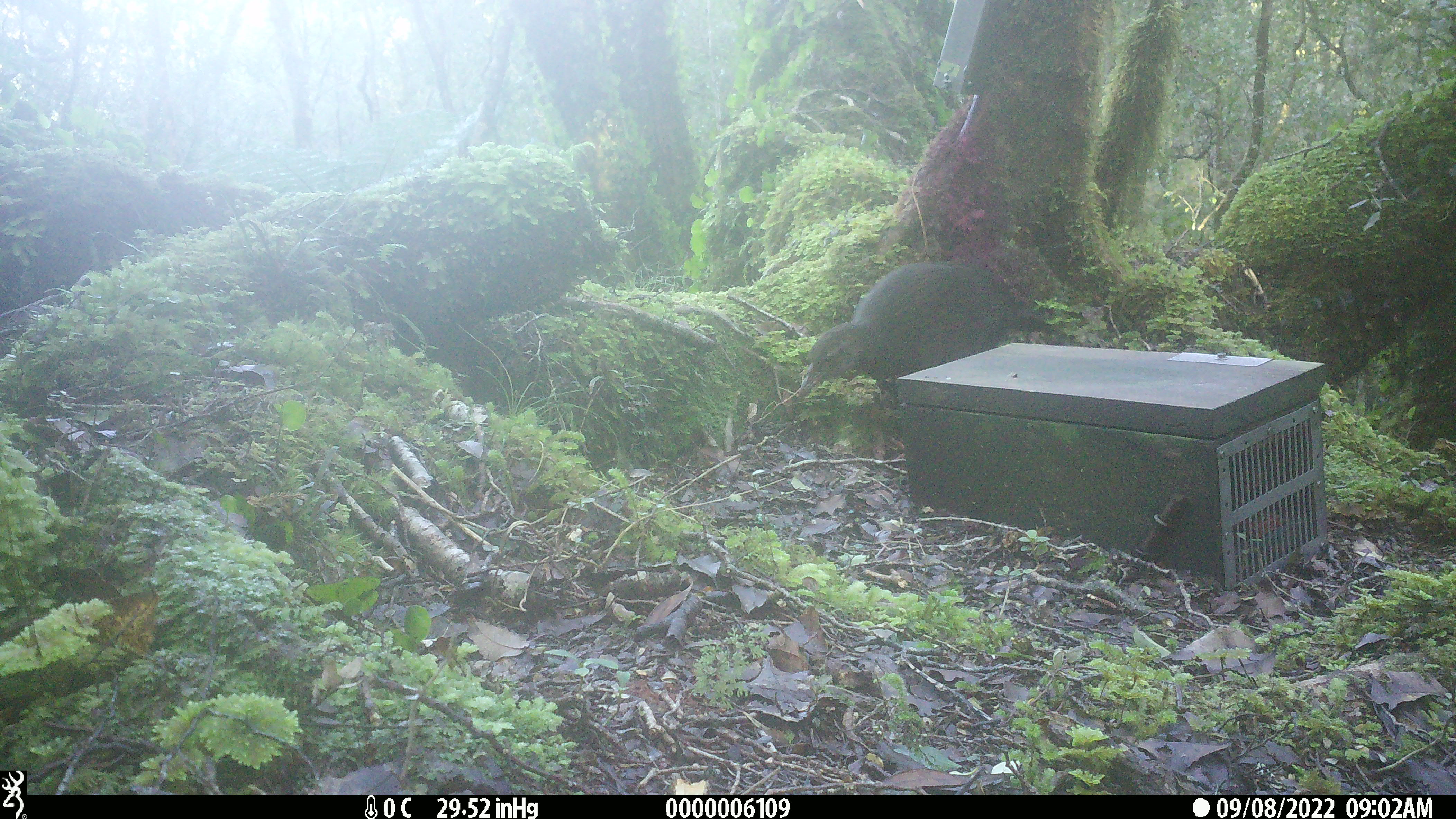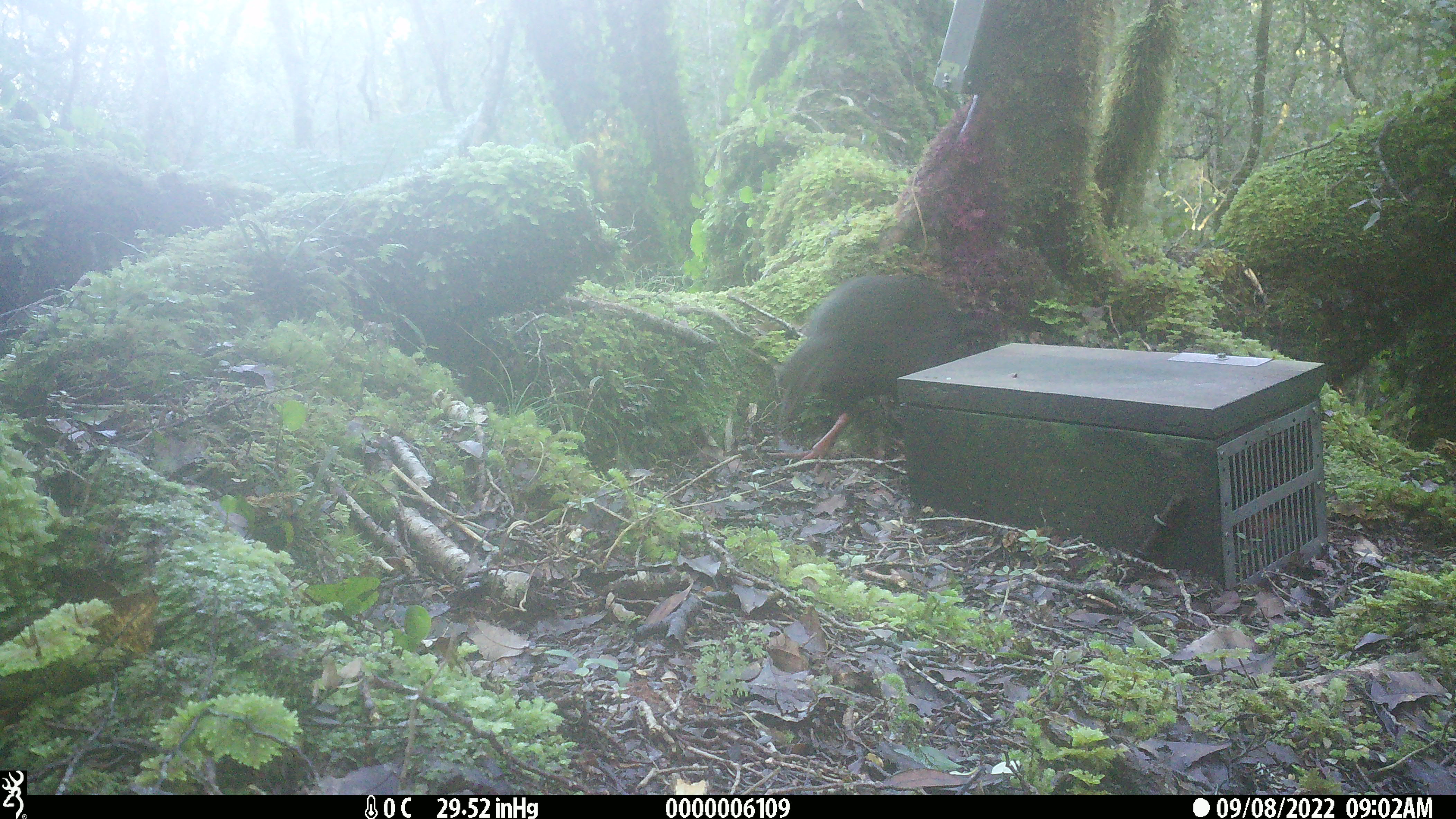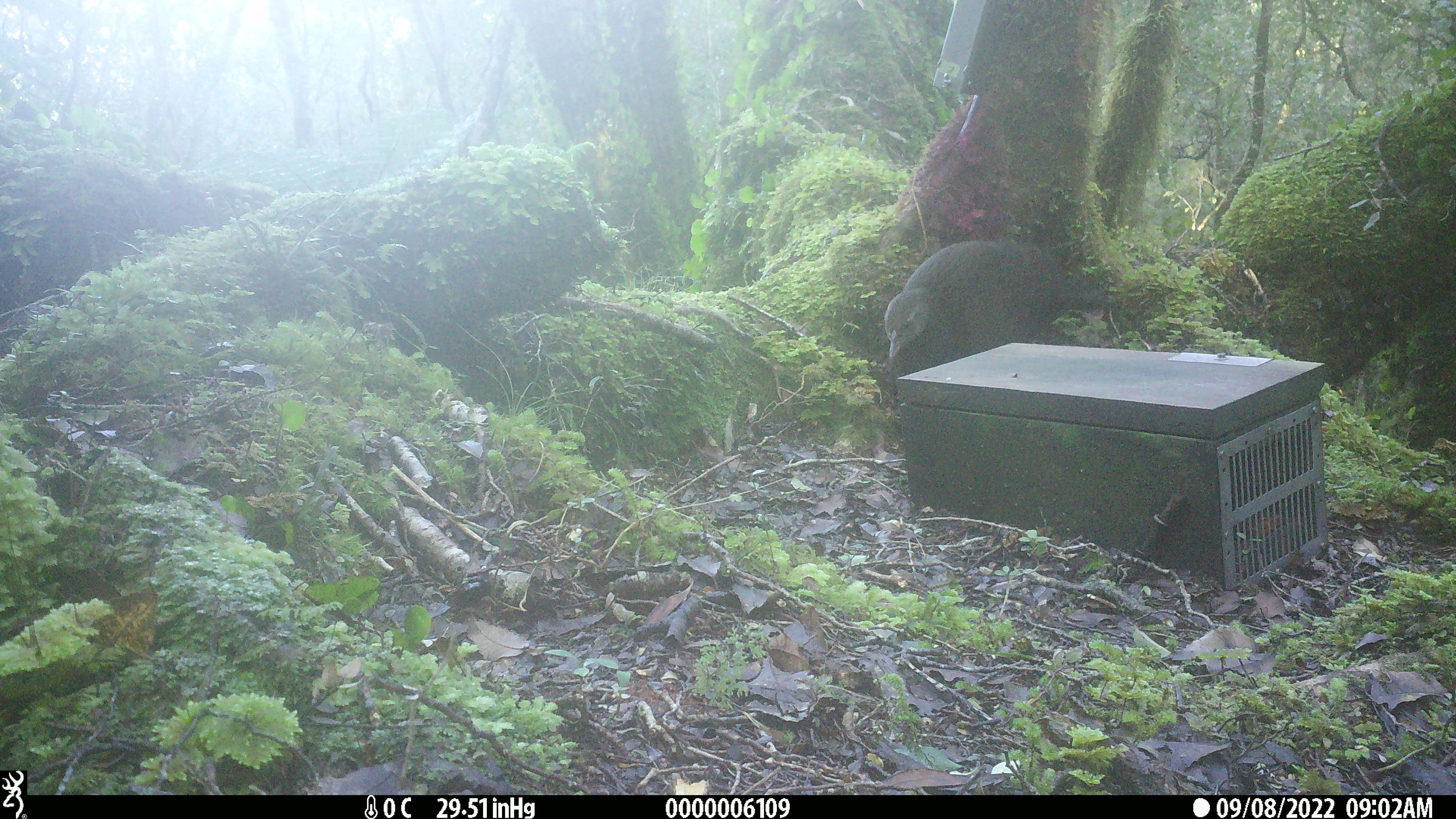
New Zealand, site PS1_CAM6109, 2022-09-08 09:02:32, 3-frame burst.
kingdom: Animalia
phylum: Chordata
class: Aves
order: Gruiformes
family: Rallidae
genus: Gallirallus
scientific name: Gallirallus australis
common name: weka